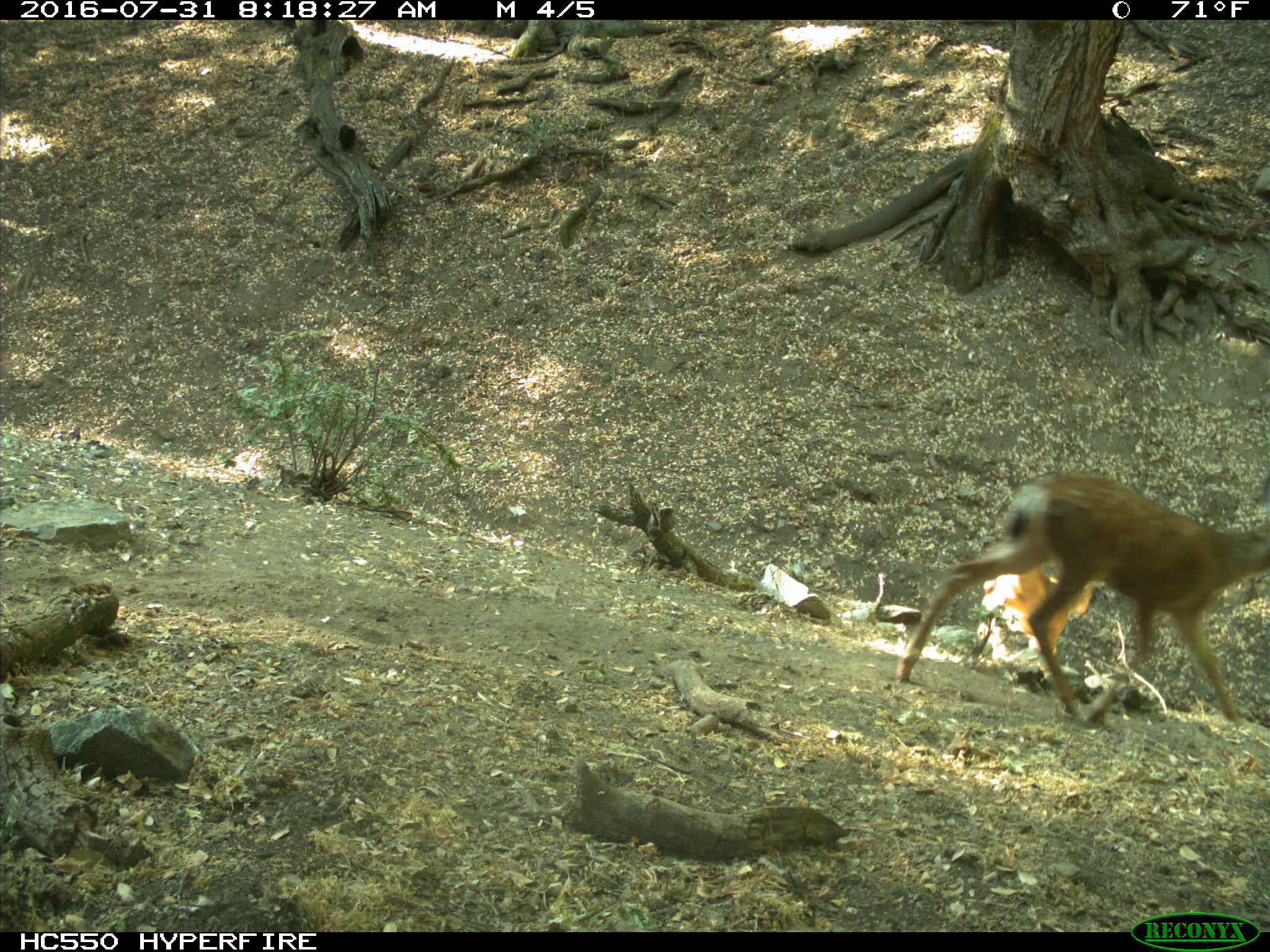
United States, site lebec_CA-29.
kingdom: Animalia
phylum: Chordata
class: Mammalia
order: Artiodactyla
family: Cervidae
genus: Odocoileus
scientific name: Odocoileus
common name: deer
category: unidentified deer